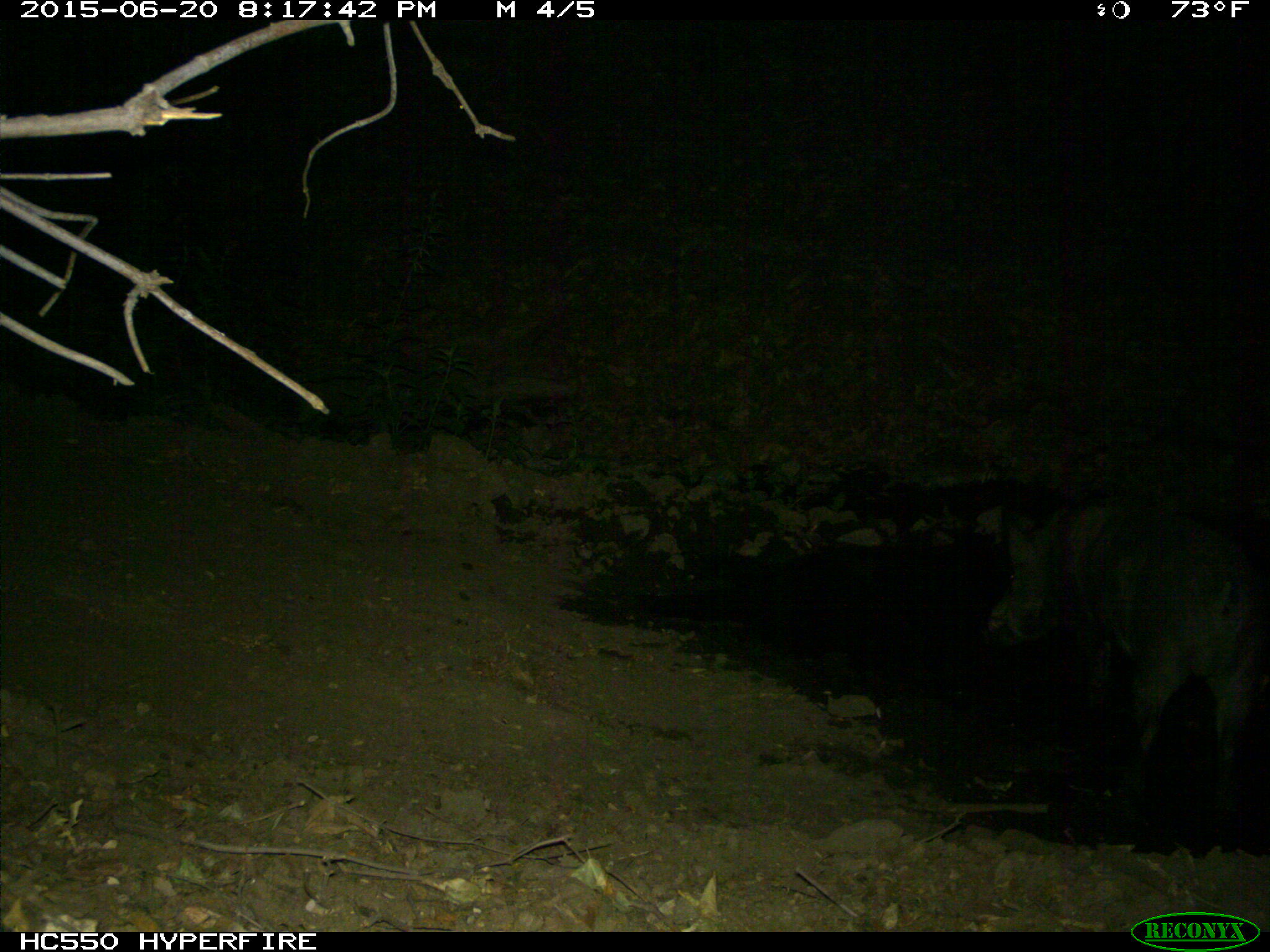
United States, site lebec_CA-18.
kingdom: Animalia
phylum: Chordata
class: Mammalia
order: Artiodactyla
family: Suidae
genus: Sus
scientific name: Sus scrofa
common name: wild boar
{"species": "Sus scrofa (wild boar)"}